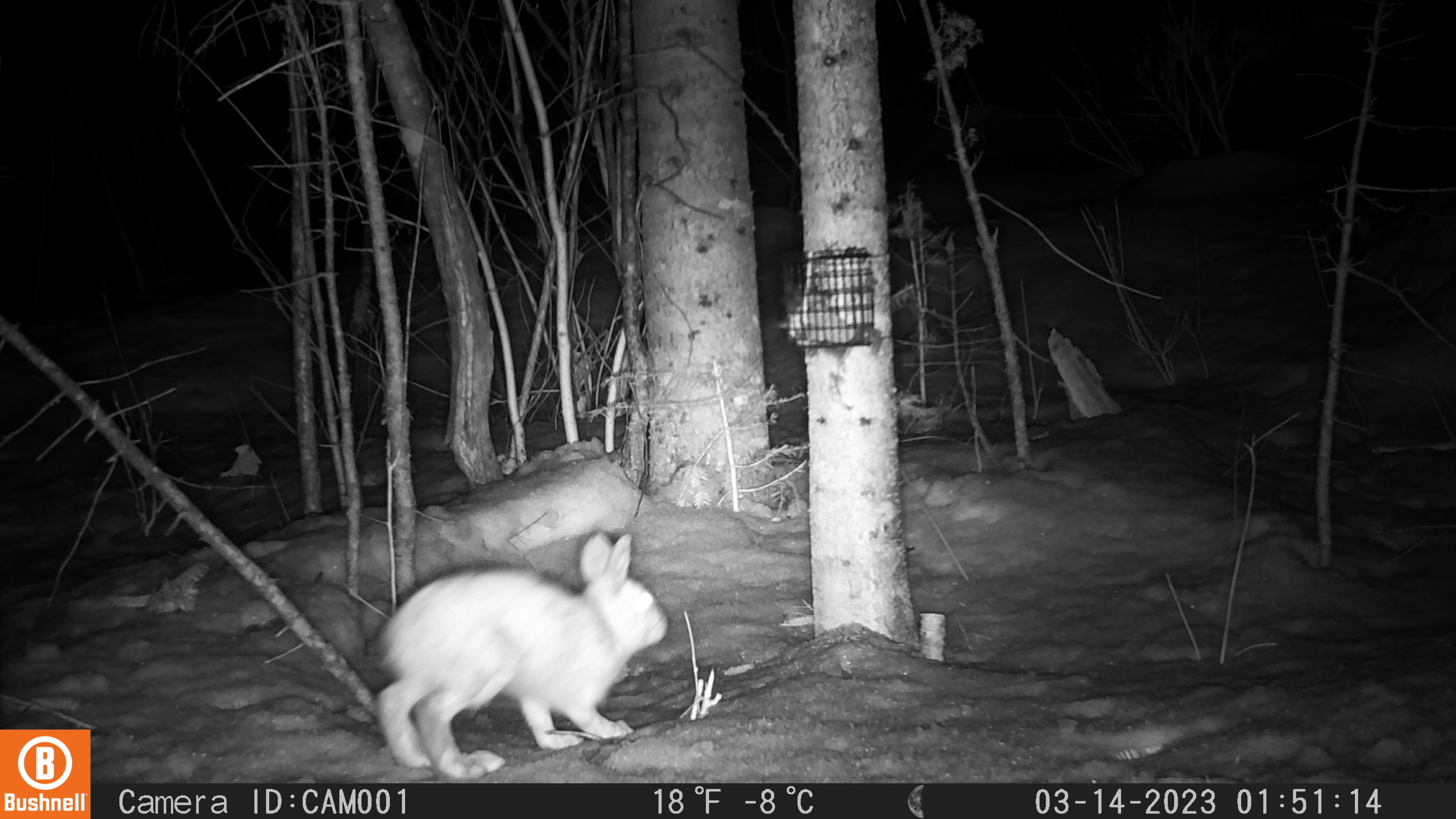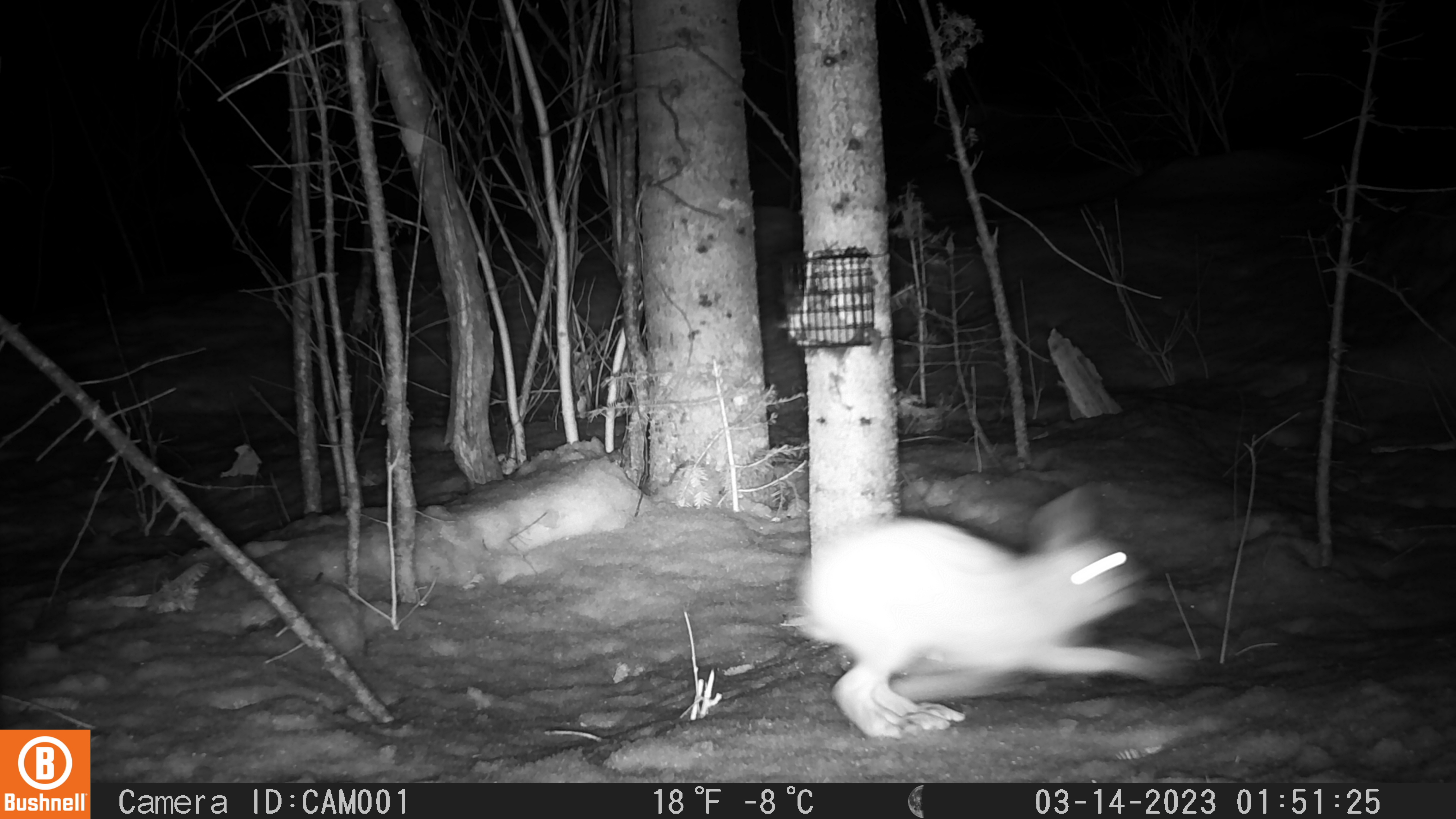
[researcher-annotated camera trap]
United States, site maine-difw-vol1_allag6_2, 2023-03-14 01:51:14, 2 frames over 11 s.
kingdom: Animalia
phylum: Chordata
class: Mammalia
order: Lagomorpha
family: Leporidae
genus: Lepus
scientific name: Lepus americanus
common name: snowshoe hare